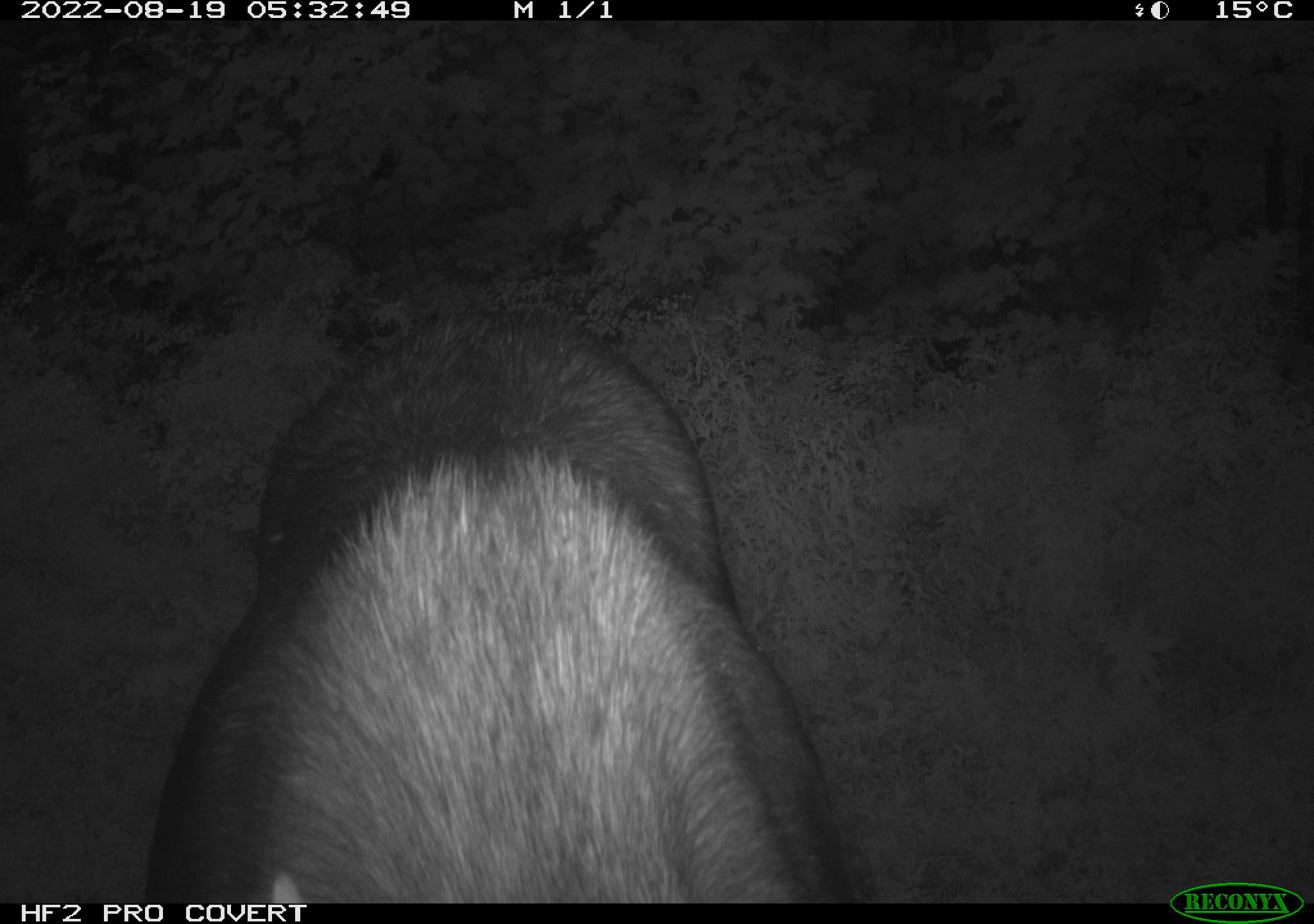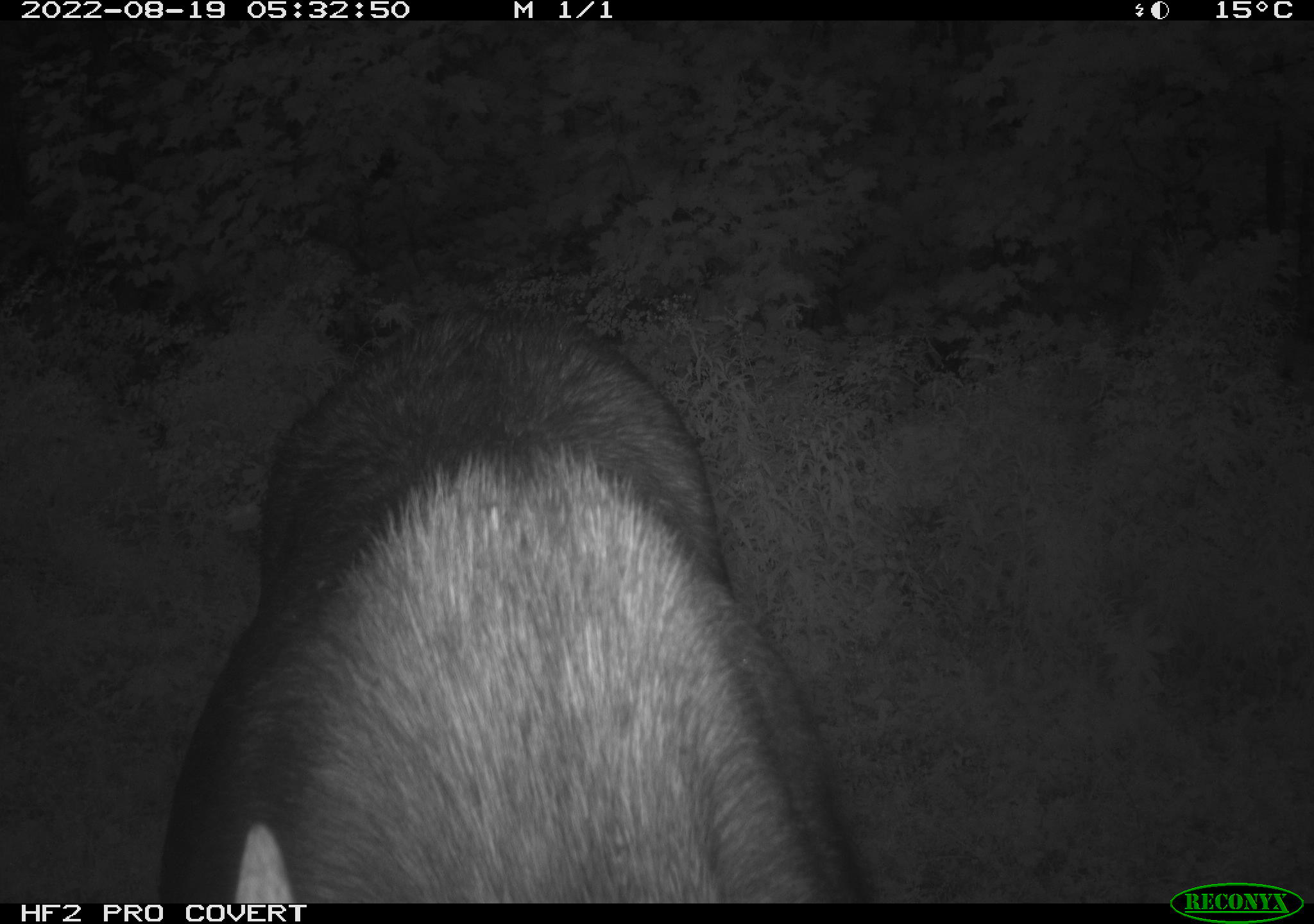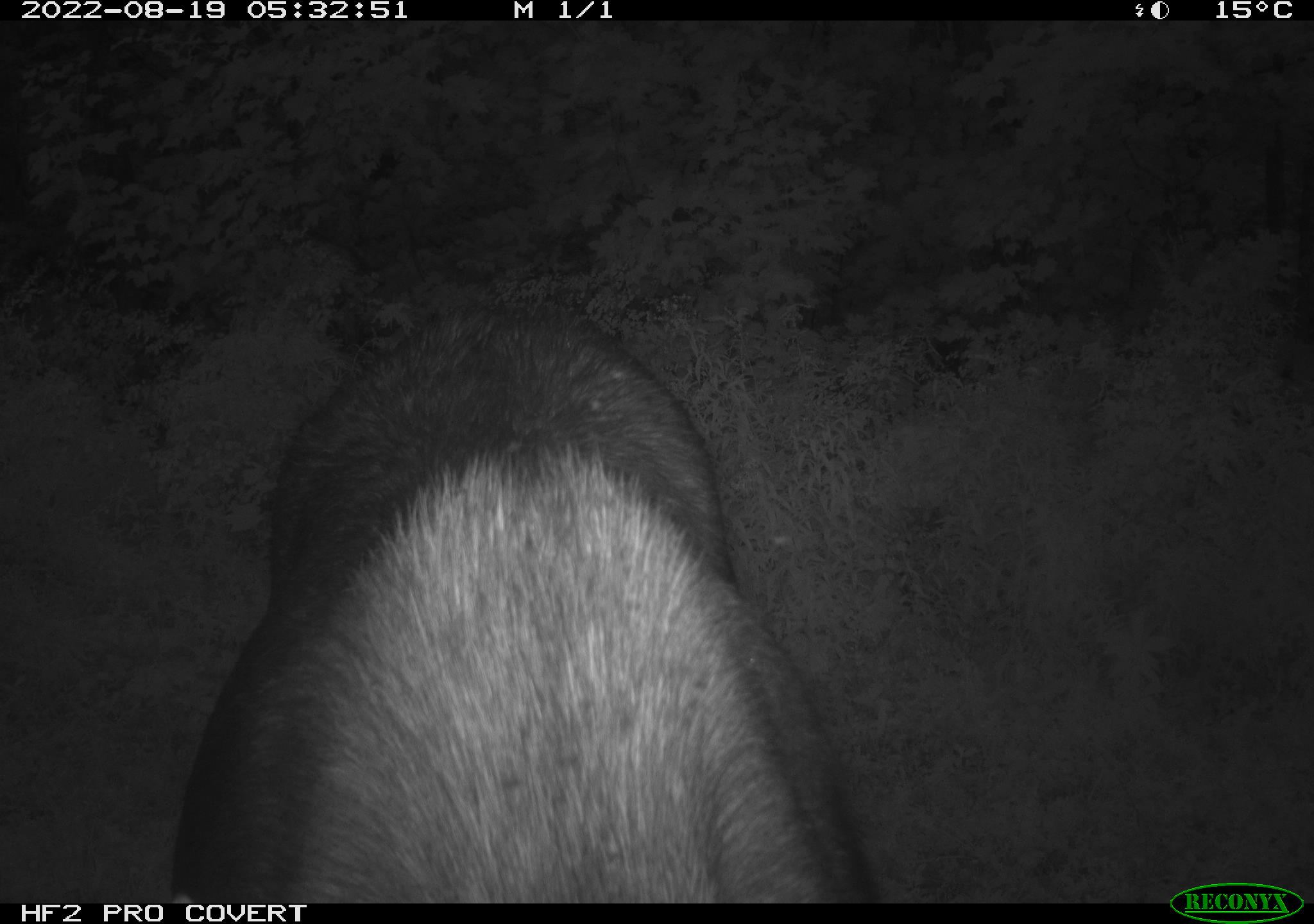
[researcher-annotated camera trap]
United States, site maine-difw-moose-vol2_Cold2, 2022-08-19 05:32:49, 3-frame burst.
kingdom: Animalia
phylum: Chordata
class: Mammalia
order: Artiodactyla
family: Cervidae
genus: Alces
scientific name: Alces alces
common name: moose